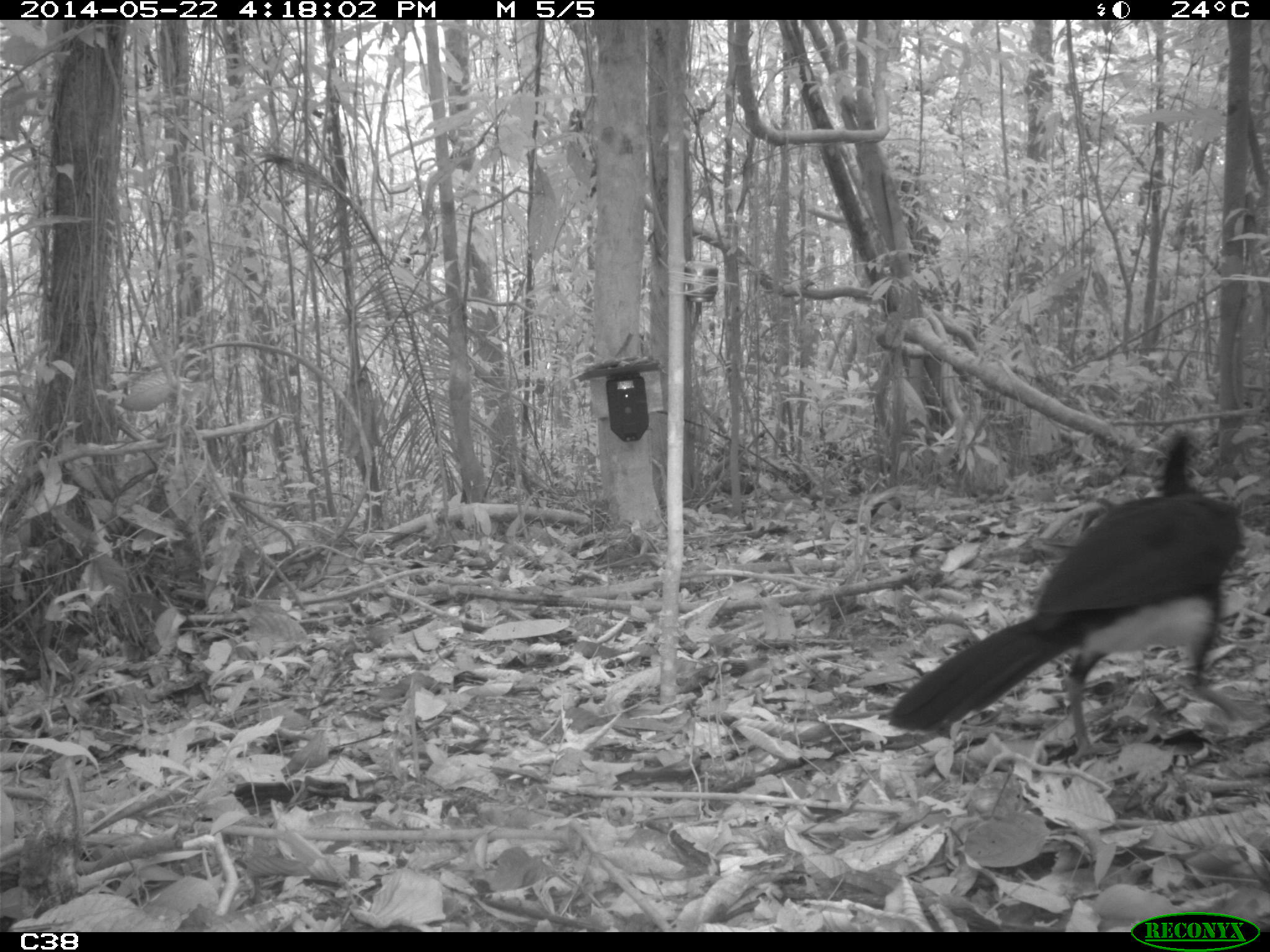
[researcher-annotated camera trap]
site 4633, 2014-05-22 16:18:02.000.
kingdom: Animalia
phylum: Chordata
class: Aves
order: Galliformes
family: Cracidae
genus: Crax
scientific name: Crax alector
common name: black curassow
Crax alector (black curassow), count 1, age adult.